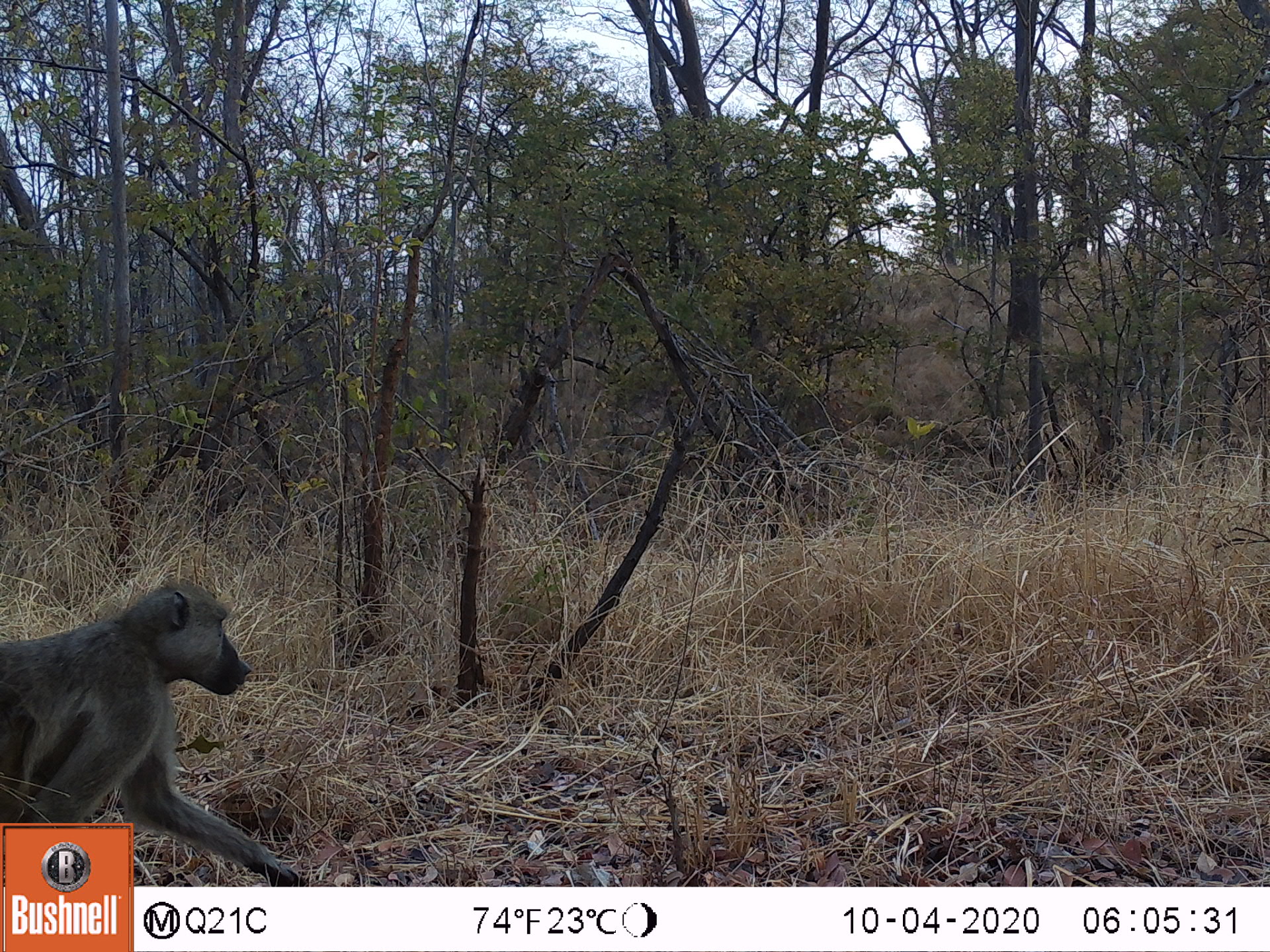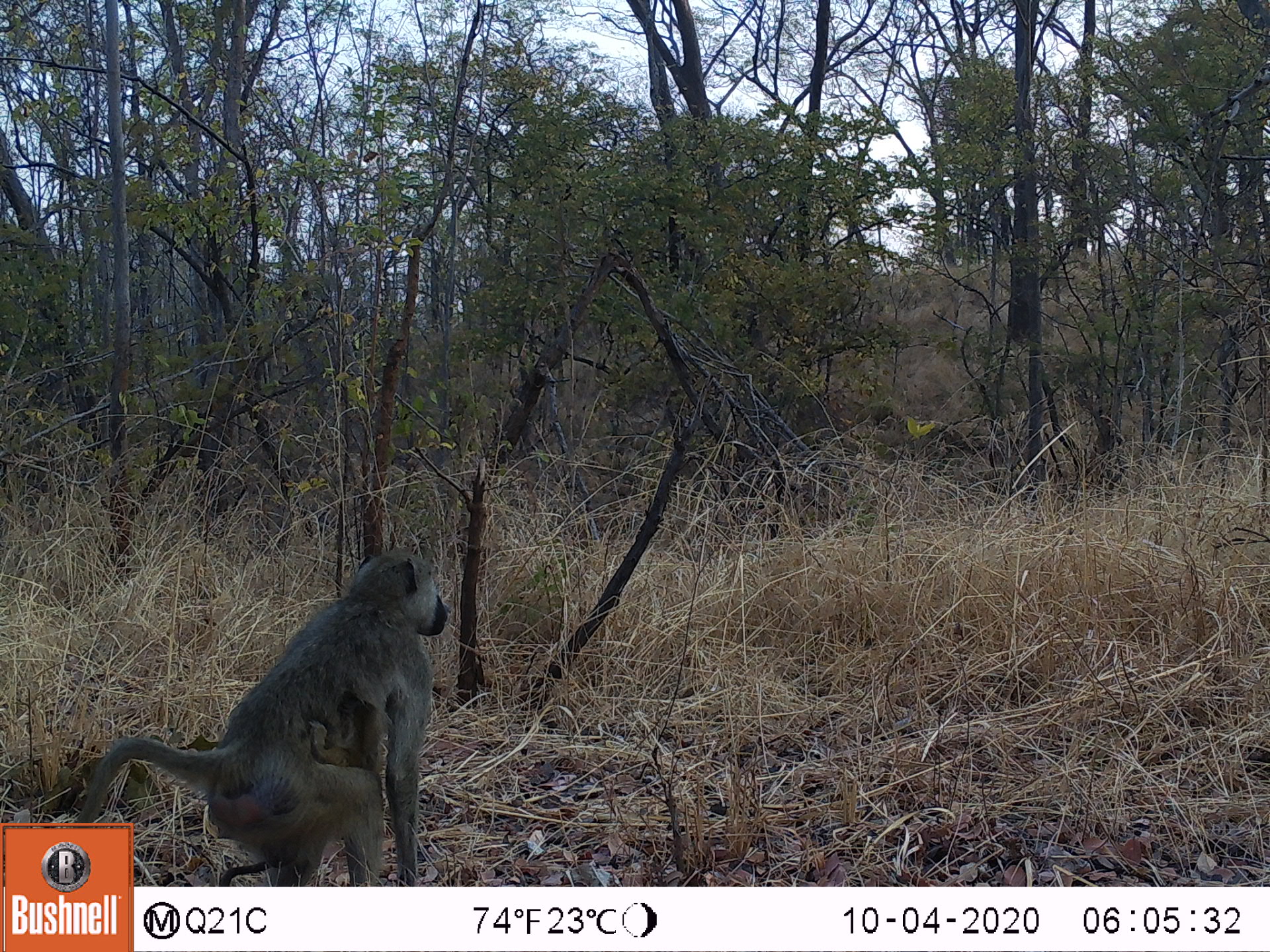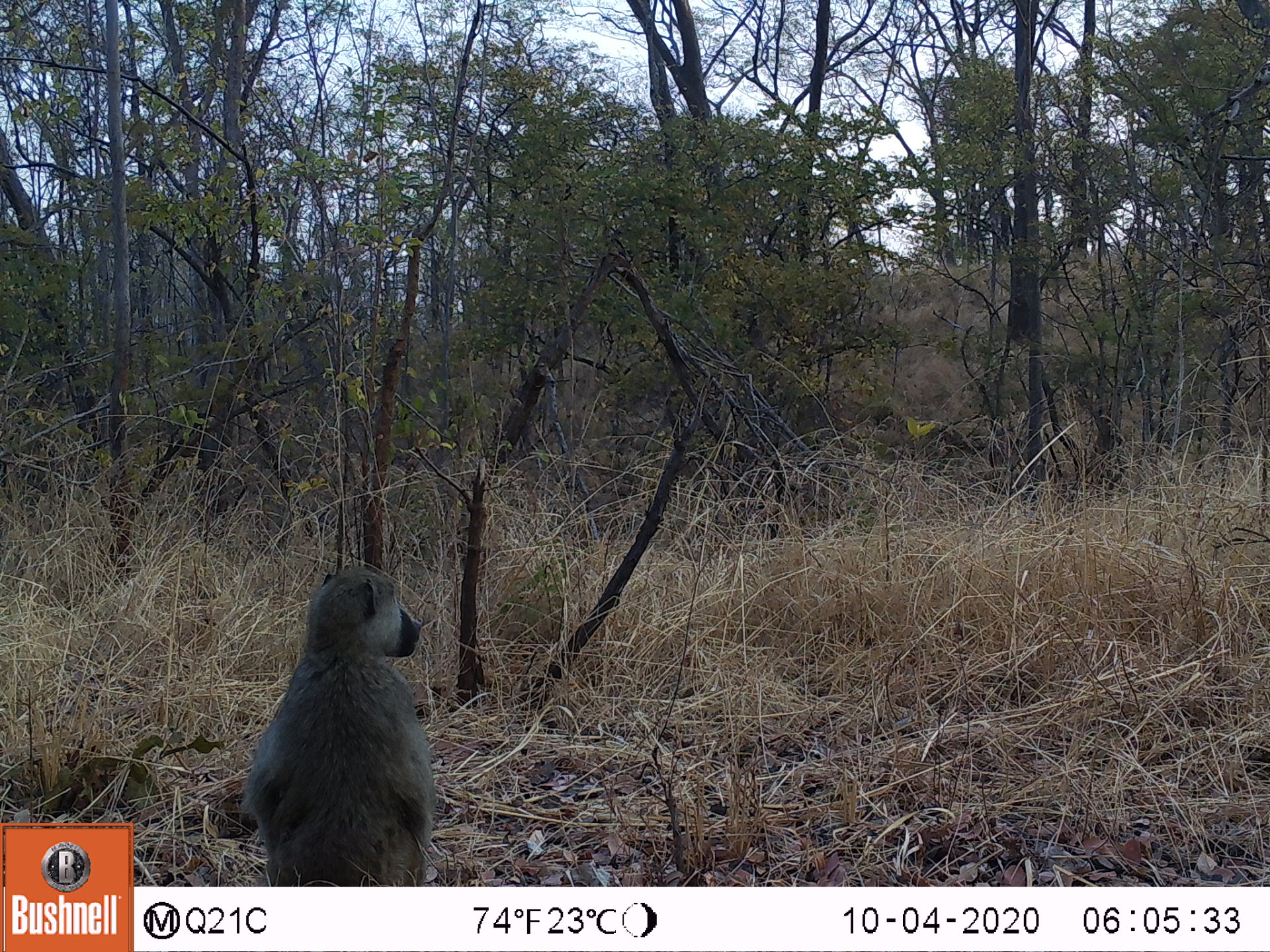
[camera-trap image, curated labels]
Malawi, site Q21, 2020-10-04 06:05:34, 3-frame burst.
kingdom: Animalia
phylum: Chordata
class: Mammalia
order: Primates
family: Cercopithecidae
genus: Papio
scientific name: Papio cynocephalus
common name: yellow baboon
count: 1